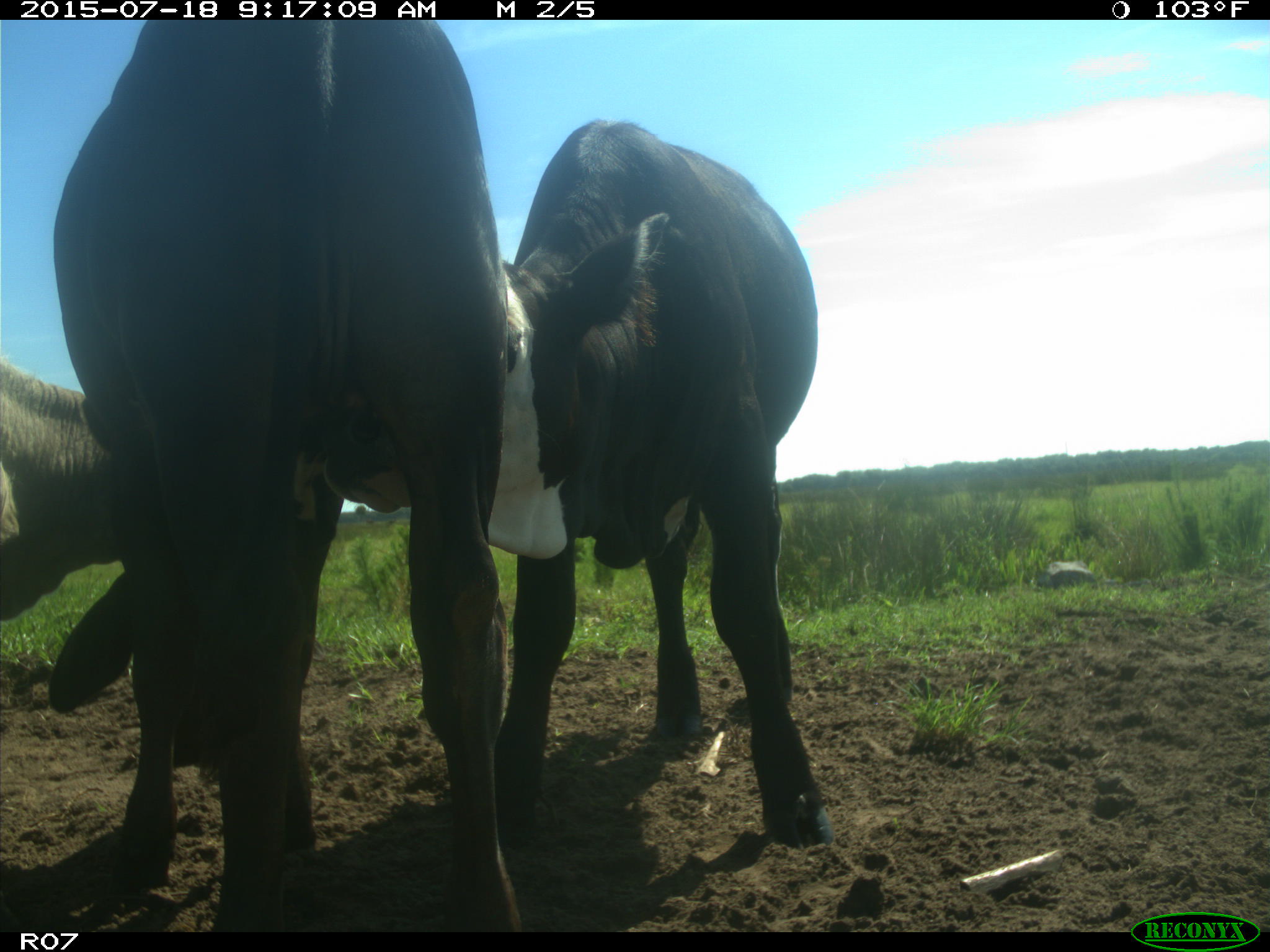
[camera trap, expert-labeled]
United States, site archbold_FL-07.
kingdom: Animalia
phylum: Chordata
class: Mammalia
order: Artiodactyla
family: Bovidae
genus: Bos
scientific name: Bos taurus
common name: domestic cow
Bos taurus (domestic cow).